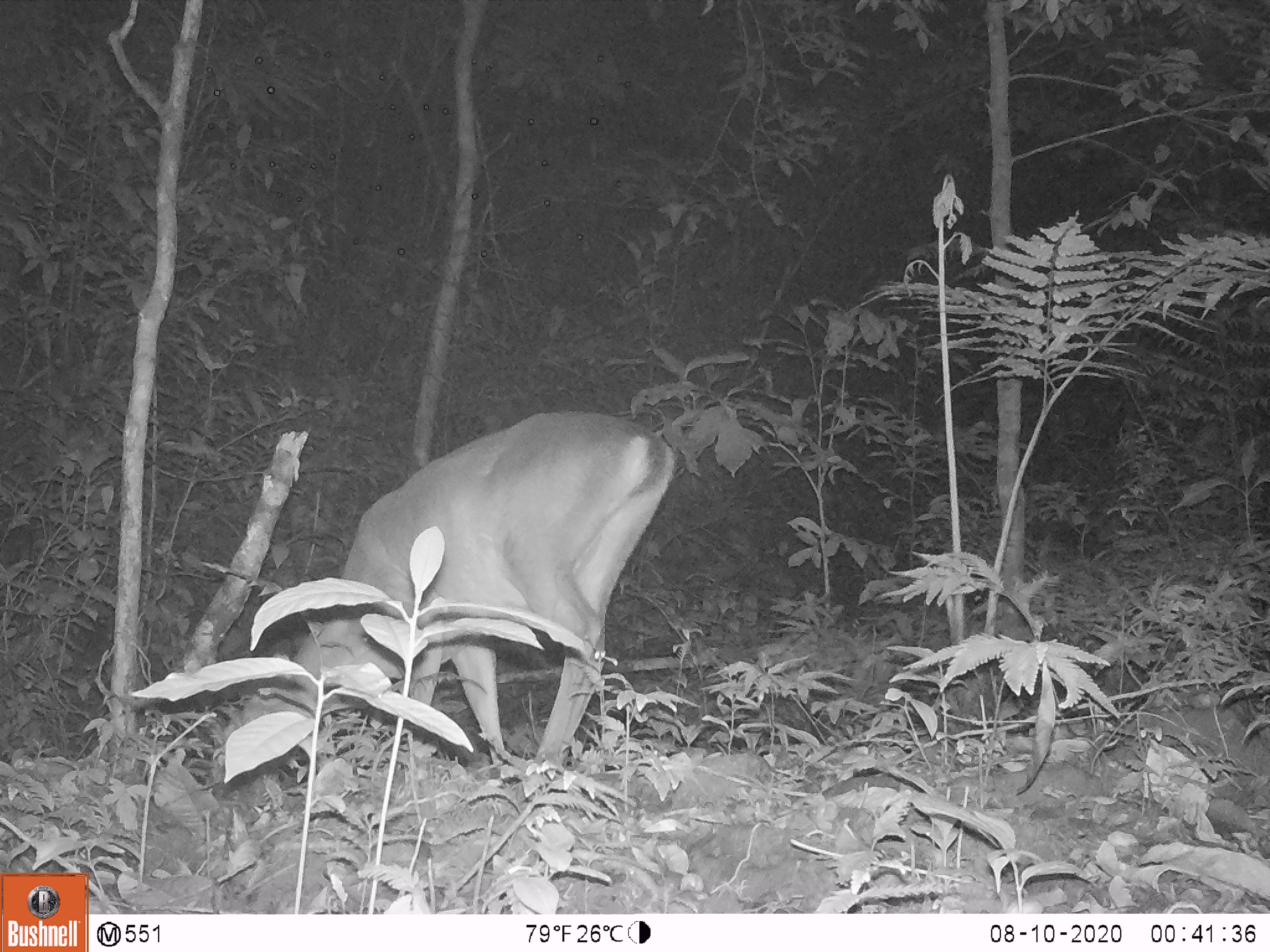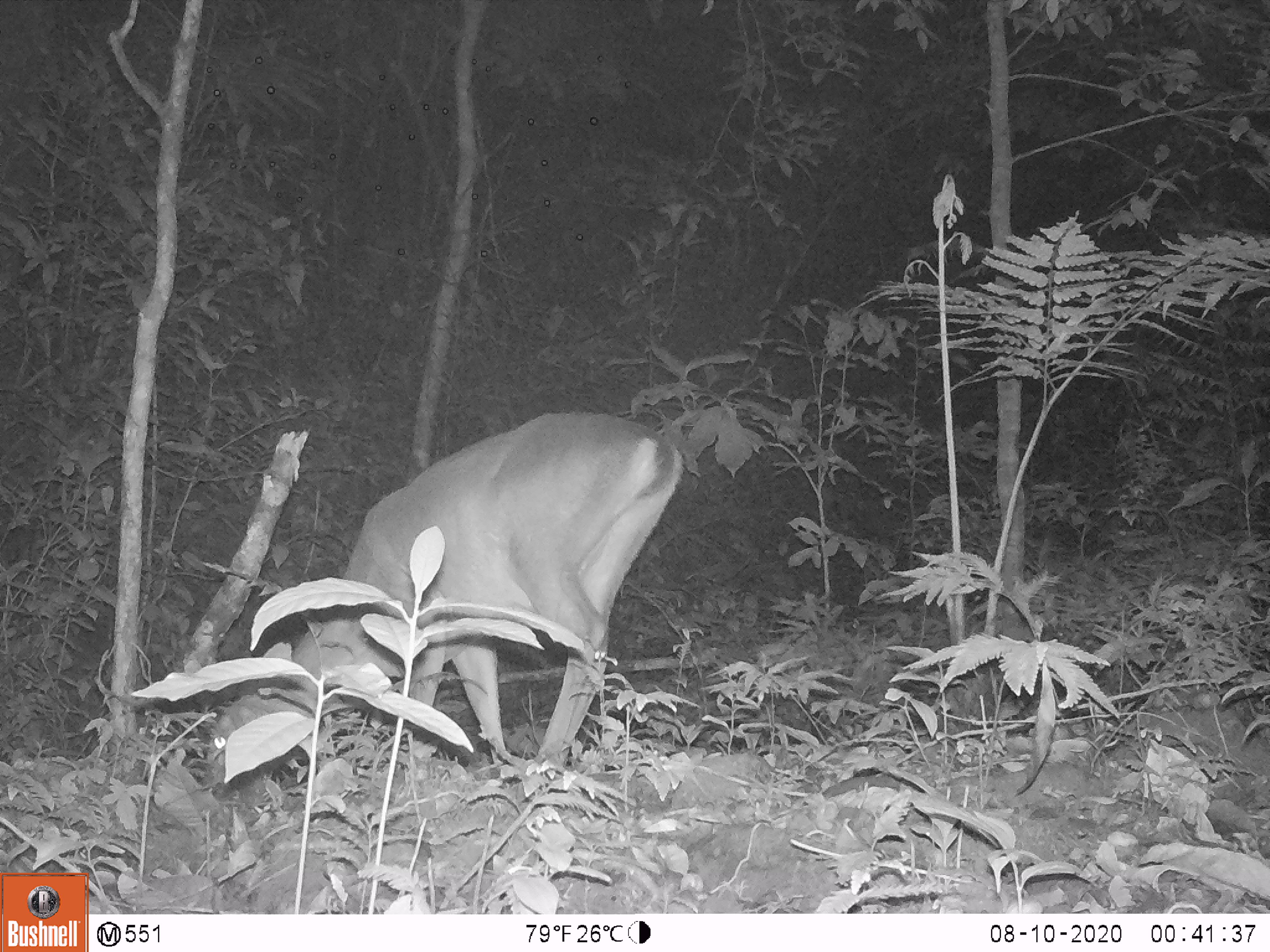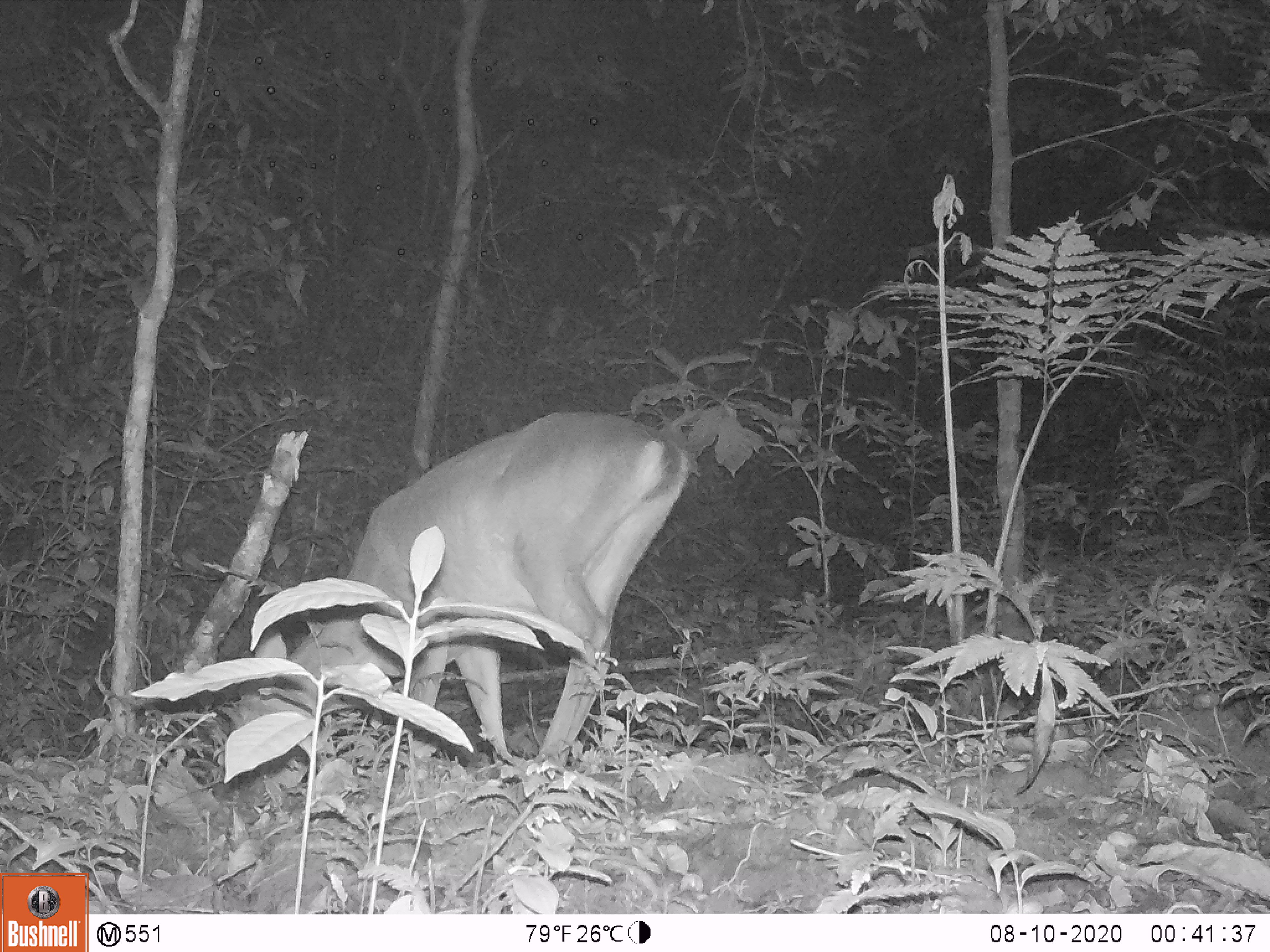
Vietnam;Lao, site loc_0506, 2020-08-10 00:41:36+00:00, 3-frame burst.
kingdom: Animalia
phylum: Chordata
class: Mammalia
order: Artiodactyla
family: Cervidae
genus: Muntiacus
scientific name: Muntiacus vuquangensis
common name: large-antlered muntjac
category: large antlered muntjac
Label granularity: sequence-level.